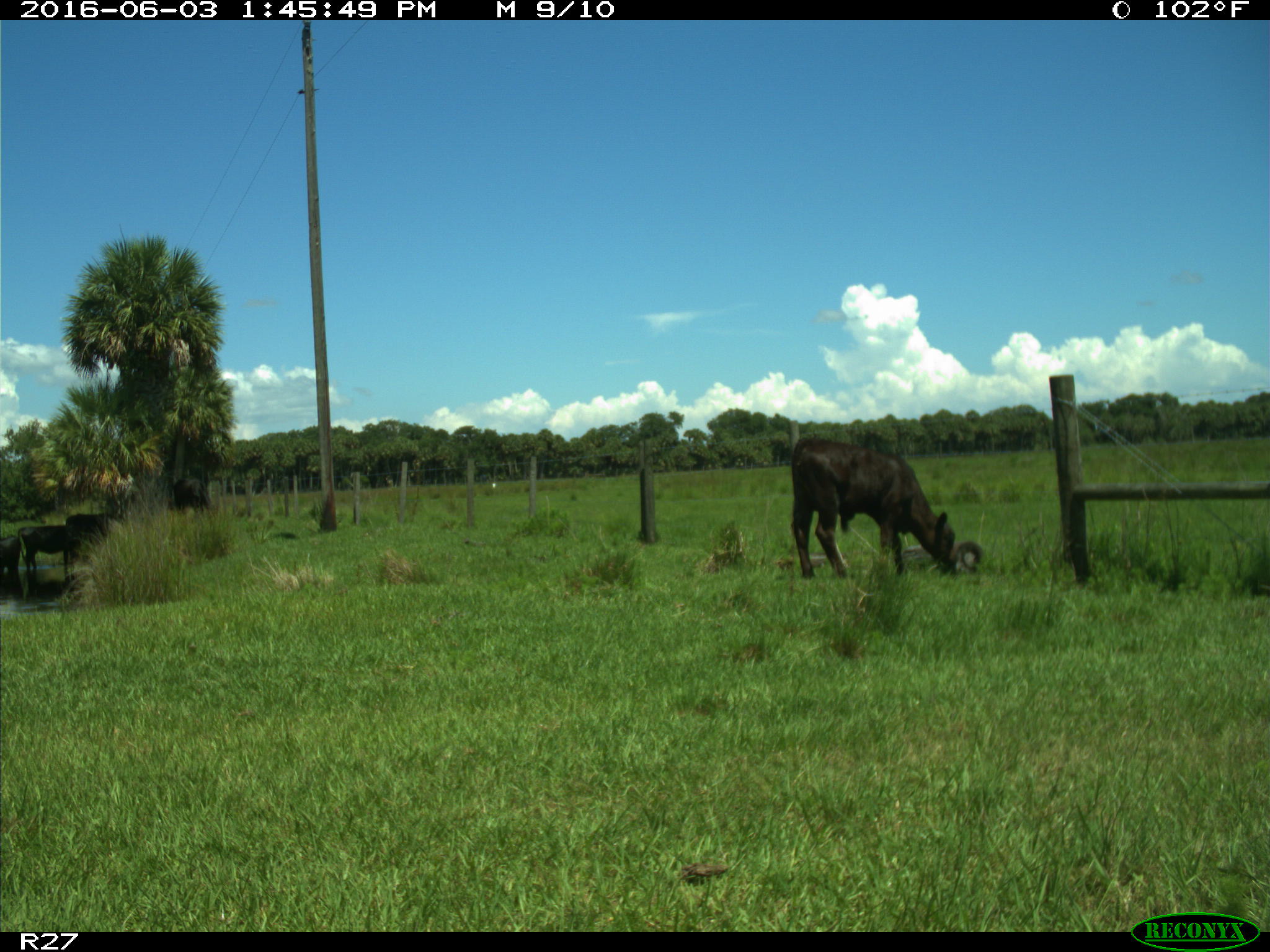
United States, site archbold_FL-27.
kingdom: Animalia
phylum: Chordata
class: Mammalia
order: Artiodactyla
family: Bovidae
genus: Bos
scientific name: Bos taurus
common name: domestic cow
Bos taurus (domestic cow).